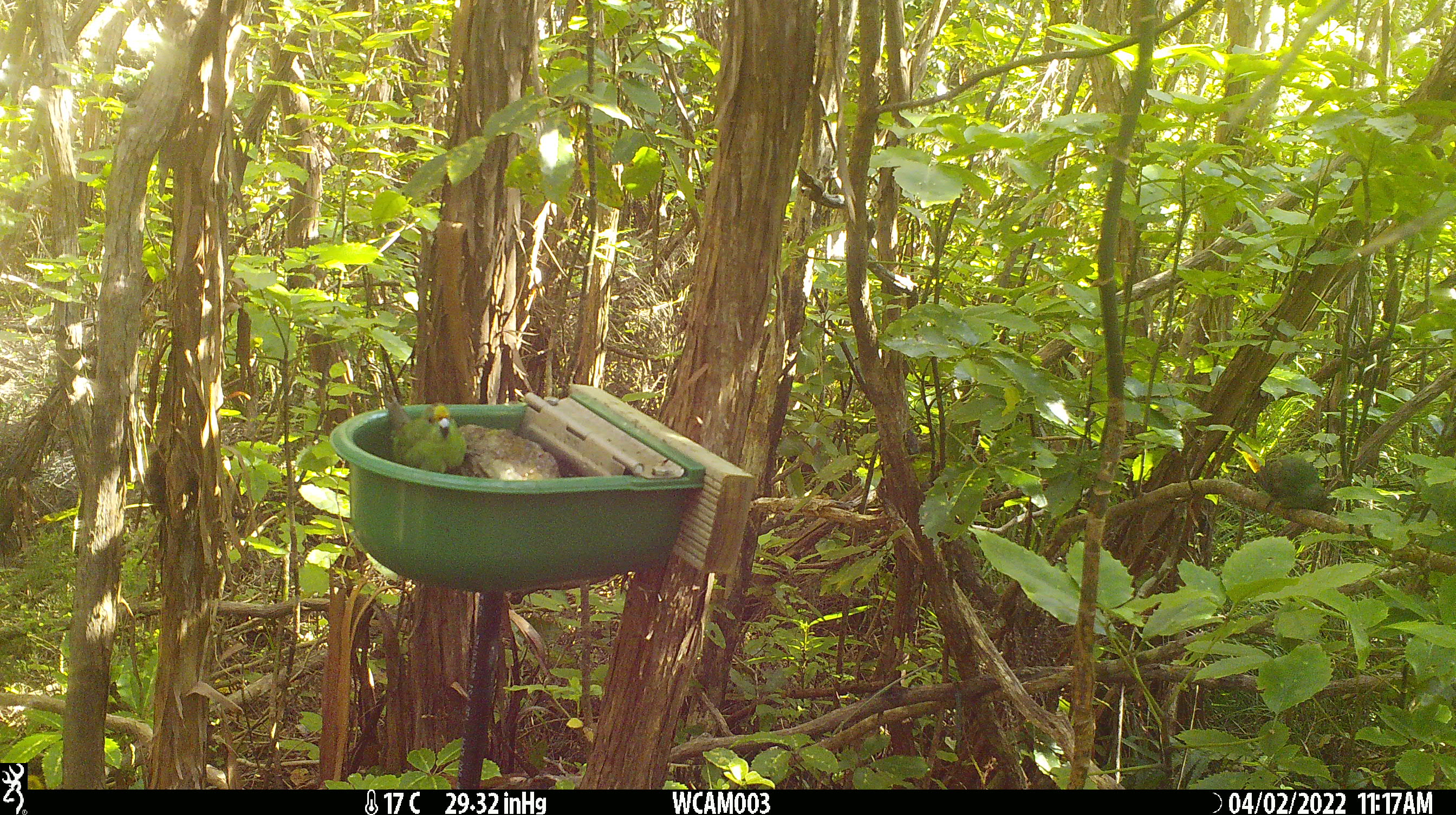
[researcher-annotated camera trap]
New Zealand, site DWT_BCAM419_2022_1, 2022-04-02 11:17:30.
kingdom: Animalia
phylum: Chordata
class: Aves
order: Psittaciformes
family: Psittaculidae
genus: Cyanoramphus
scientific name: Cyanoramphus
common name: parakeet